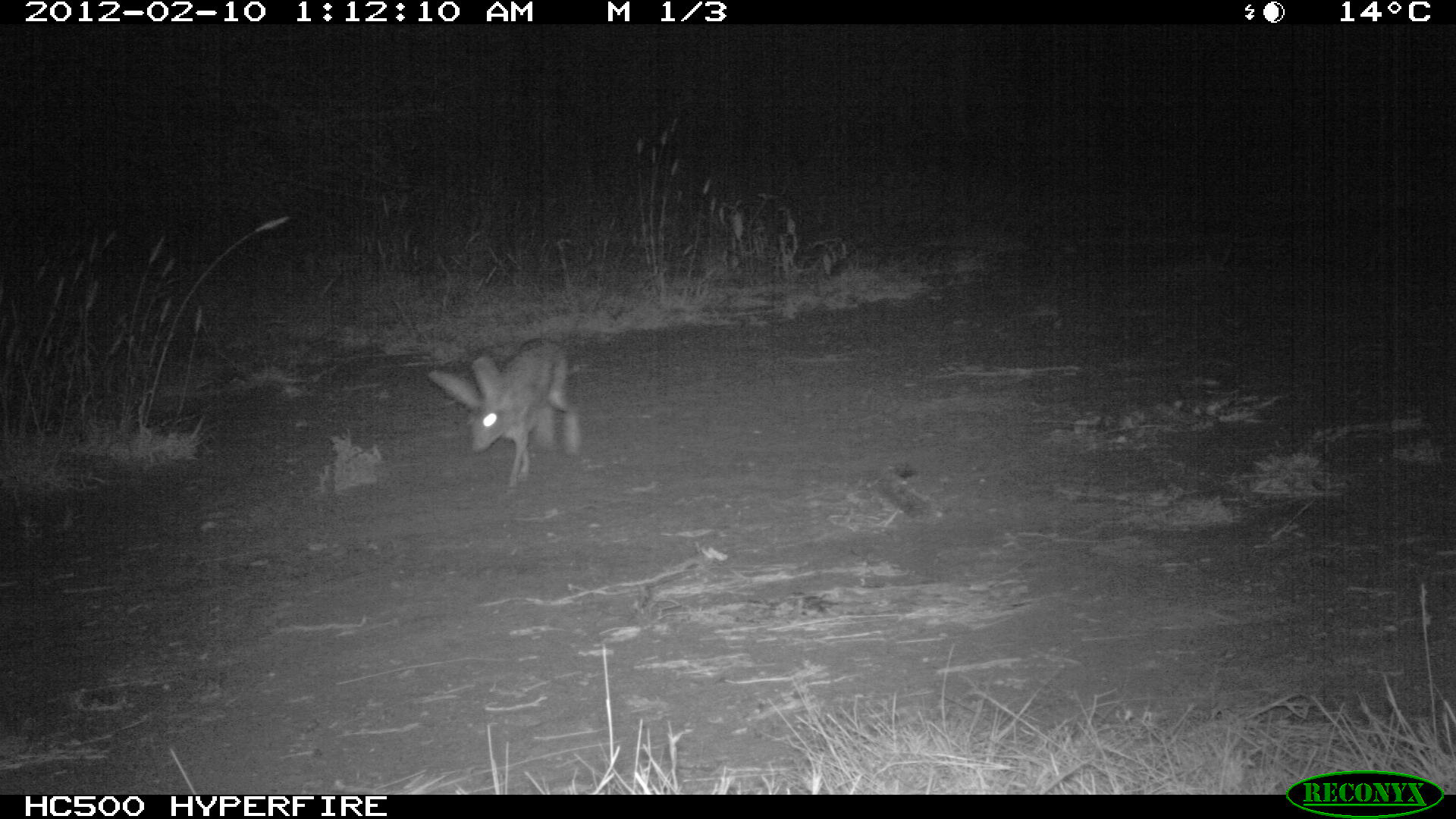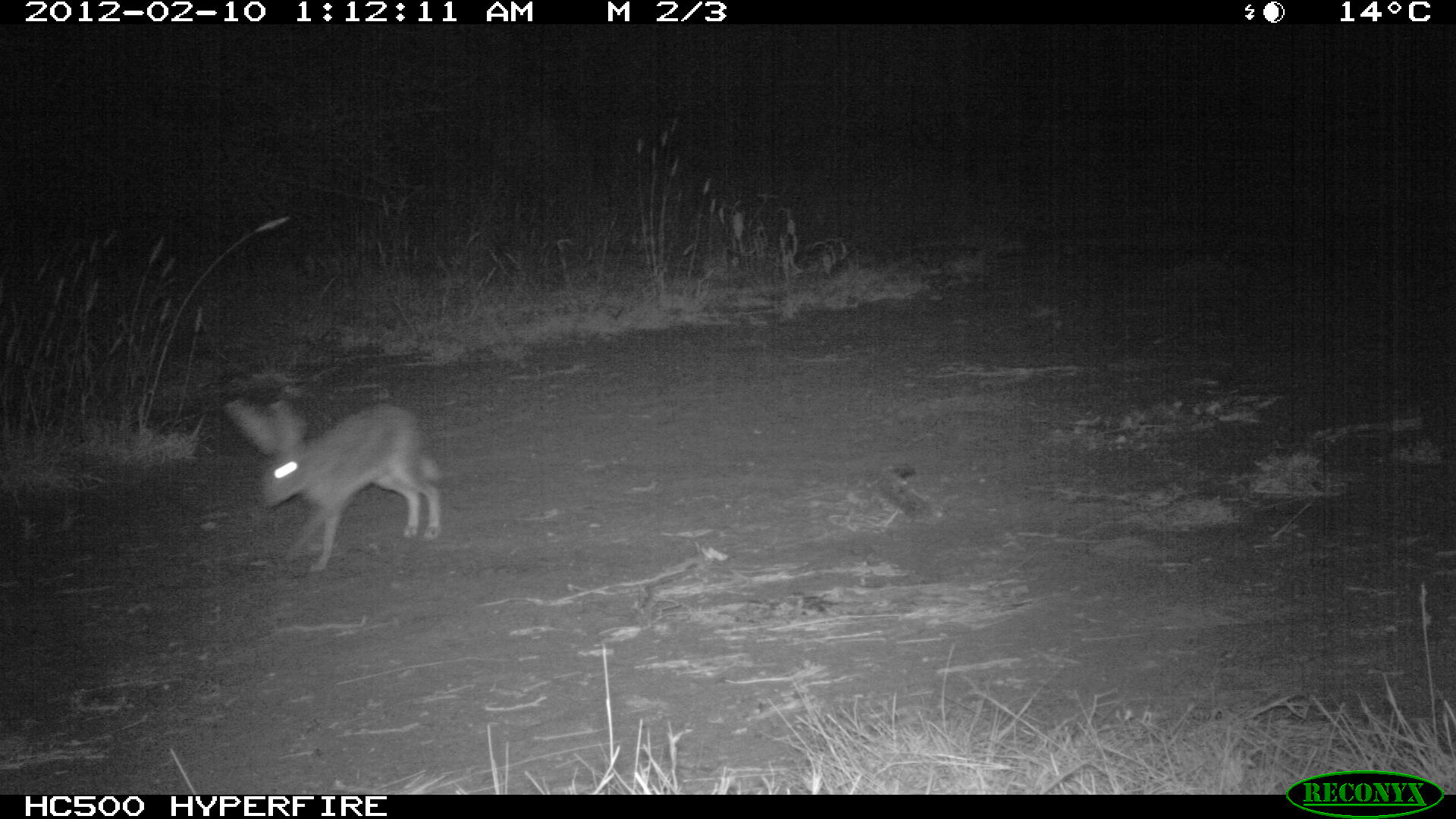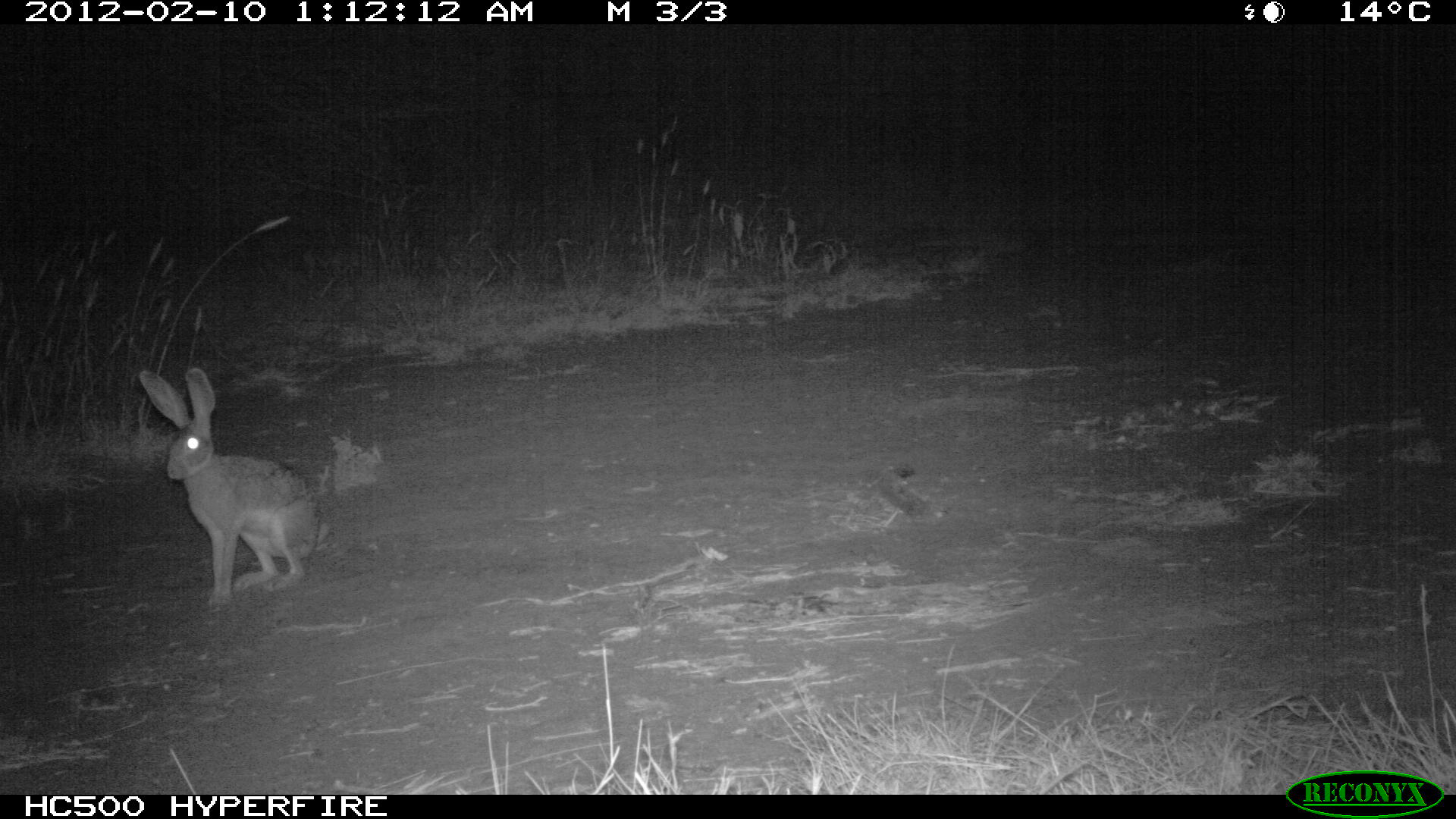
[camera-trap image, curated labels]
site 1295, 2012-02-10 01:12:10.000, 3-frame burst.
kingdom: Animalia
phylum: Chordata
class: Mammalia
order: Lagomorpha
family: Leporidae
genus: Lepus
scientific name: Lepus saxatilis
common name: scrub hare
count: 1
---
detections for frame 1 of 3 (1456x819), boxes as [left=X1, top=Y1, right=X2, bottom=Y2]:
lepus saxatilis: [left=425, top=339, right=583, bottom=493]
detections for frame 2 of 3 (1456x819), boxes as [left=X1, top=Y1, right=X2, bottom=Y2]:
lepus saxatilis: [left=220, top=394, right=446, bottom=574]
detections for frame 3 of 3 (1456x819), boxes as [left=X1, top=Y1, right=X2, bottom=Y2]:
lepus saxatilis: [left=136, top=368, right=328, bottom=614]